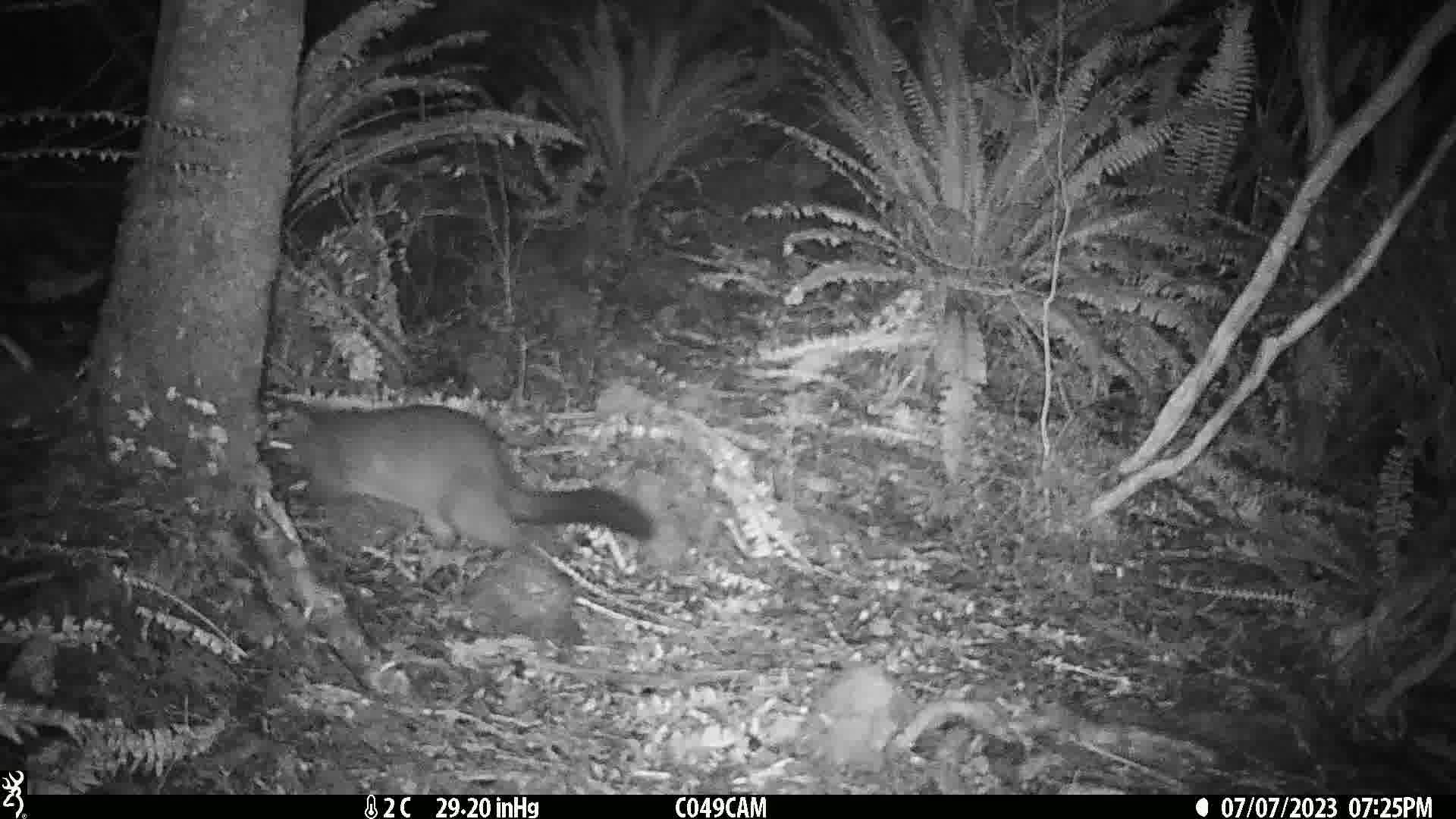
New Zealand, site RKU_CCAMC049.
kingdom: Animalia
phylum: Chordata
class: Mammalia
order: Diprotodontia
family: Phalangeridae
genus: Trichosurus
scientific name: Trichosurus vulpecula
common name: common brushtail possum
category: possum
Possum (common brushtail possum) (Trichosurus vulpecula).